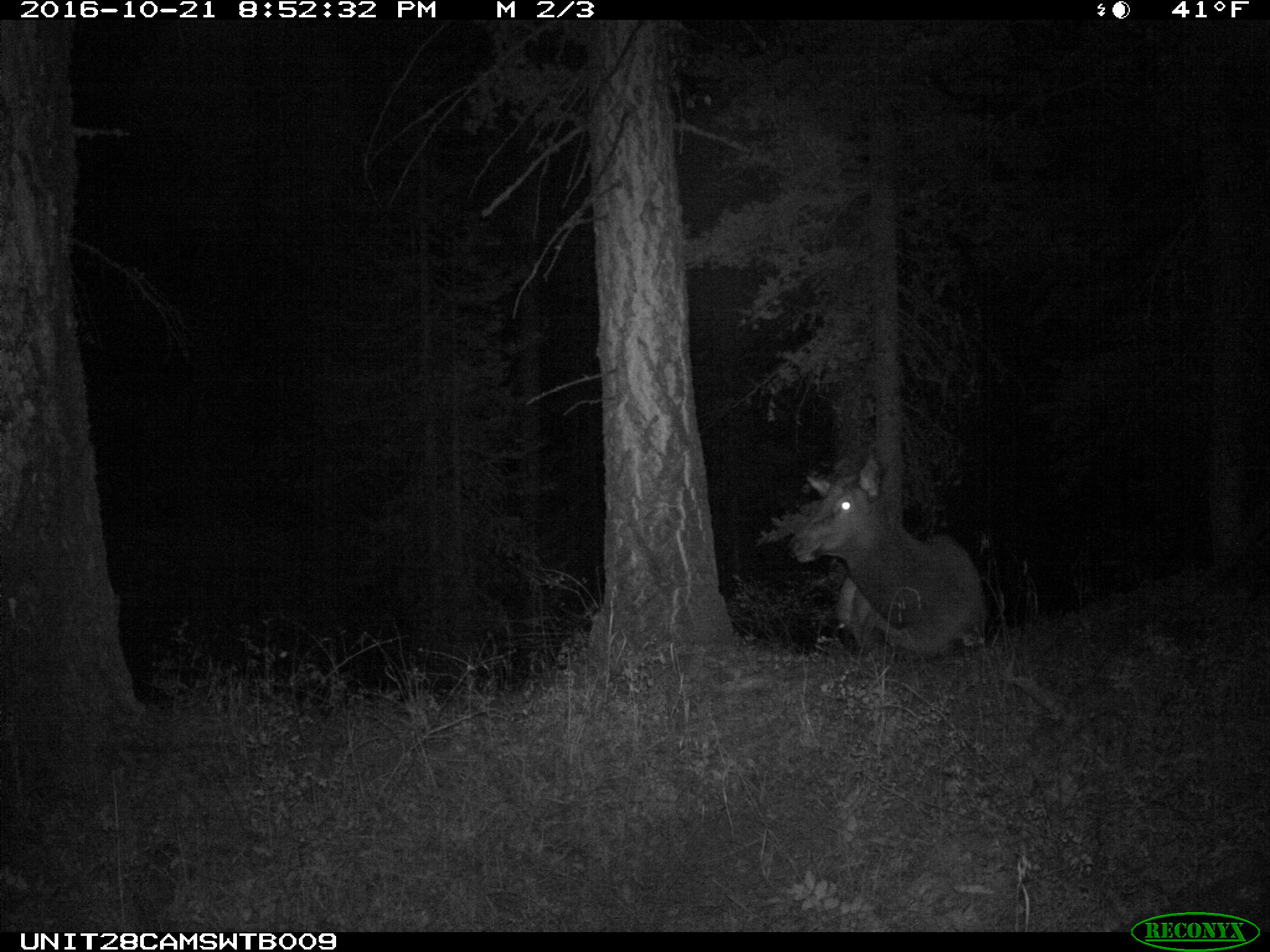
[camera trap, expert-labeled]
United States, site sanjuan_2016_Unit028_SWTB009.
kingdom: Animalia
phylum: Chordata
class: Mammalia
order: Artiodactyla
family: Cervidae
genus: Cervus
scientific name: Cervus elaphus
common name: red deer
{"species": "Cervus elaphus (red deer)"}